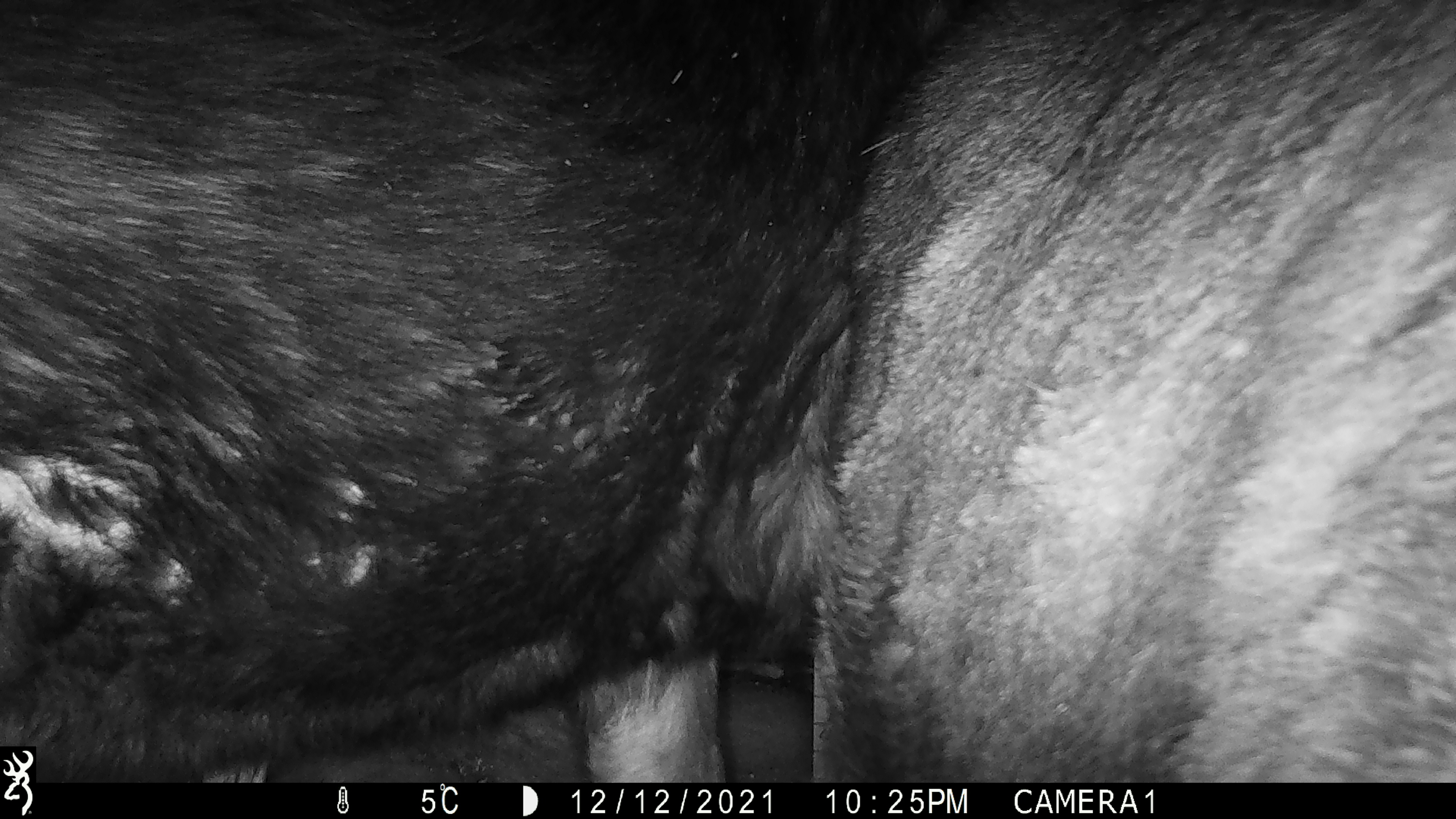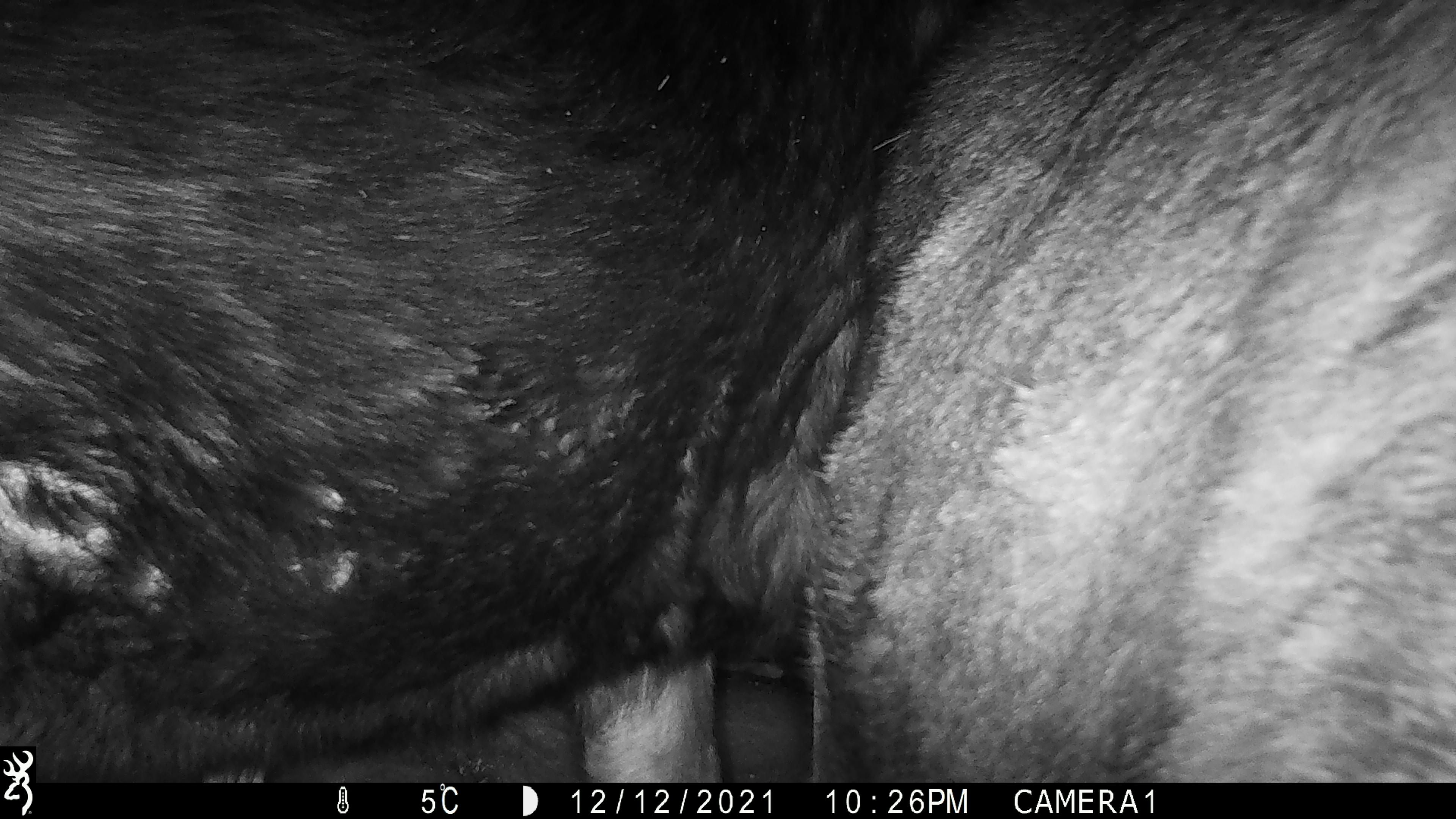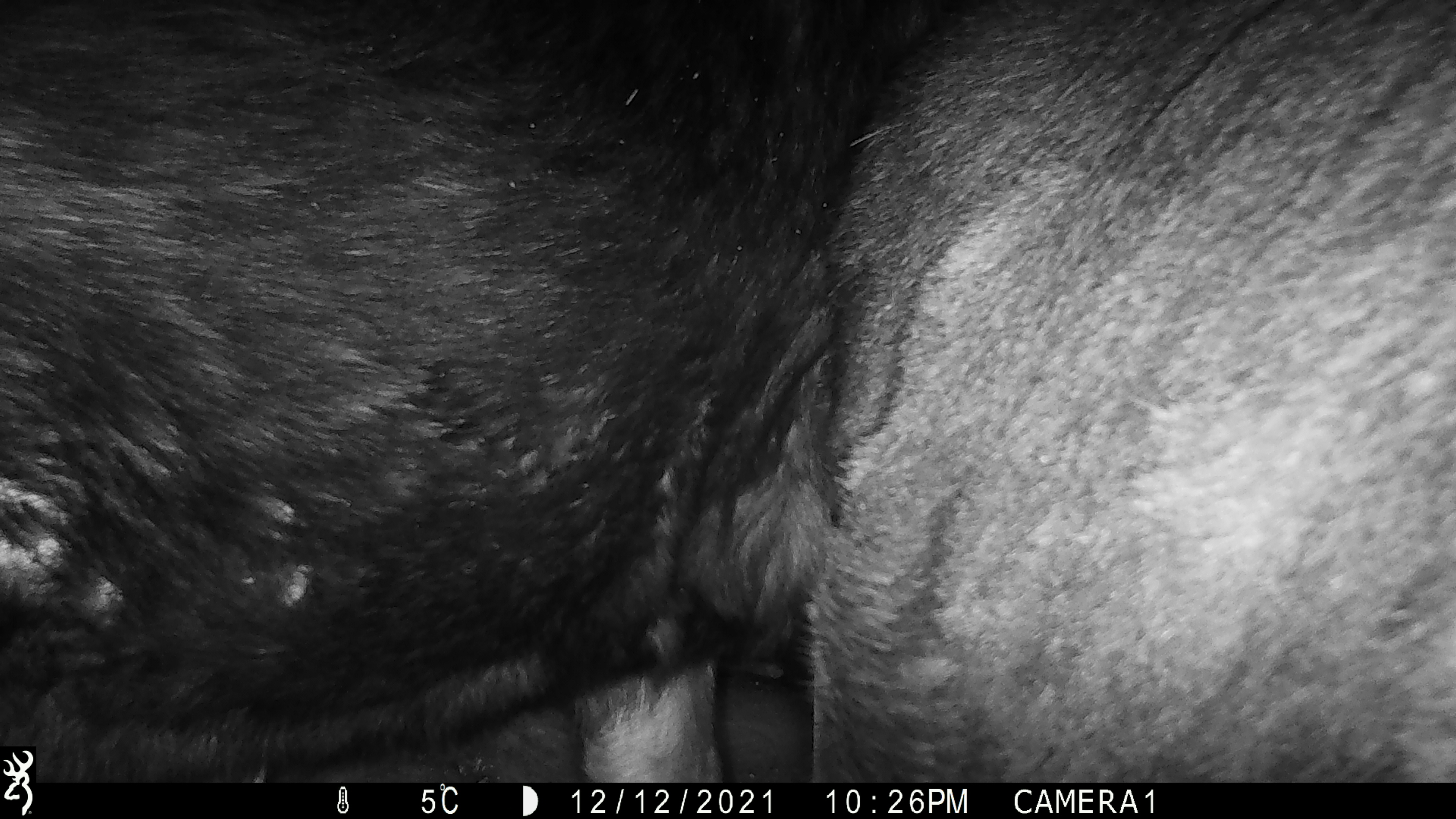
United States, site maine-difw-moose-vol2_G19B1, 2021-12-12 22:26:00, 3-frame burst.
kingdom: Animalia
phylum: Chordata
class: Mammalia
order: Artiodactyla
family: Cervidae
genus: Alces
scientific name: Alces alces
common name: moose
Moose (Alces alces).